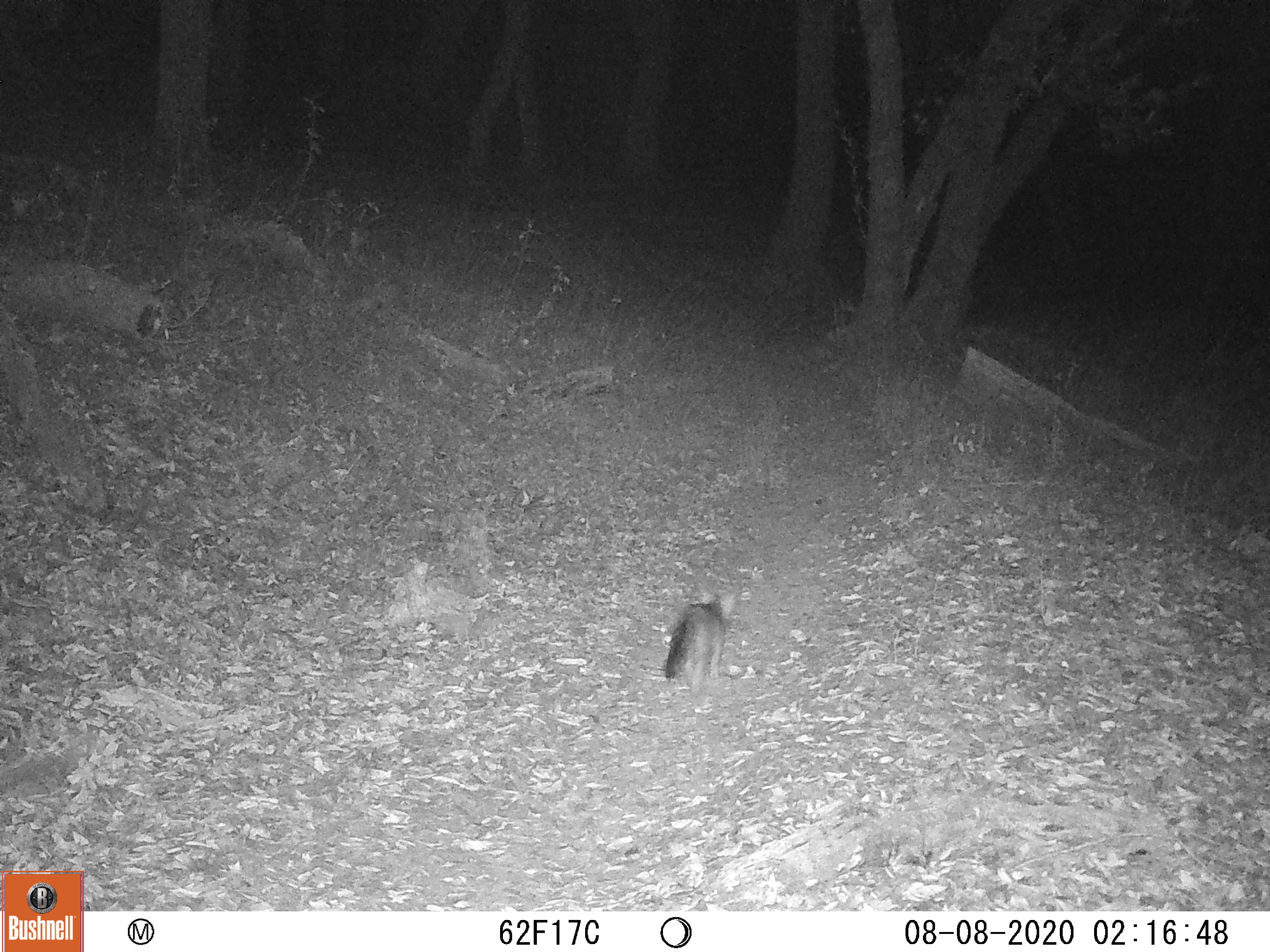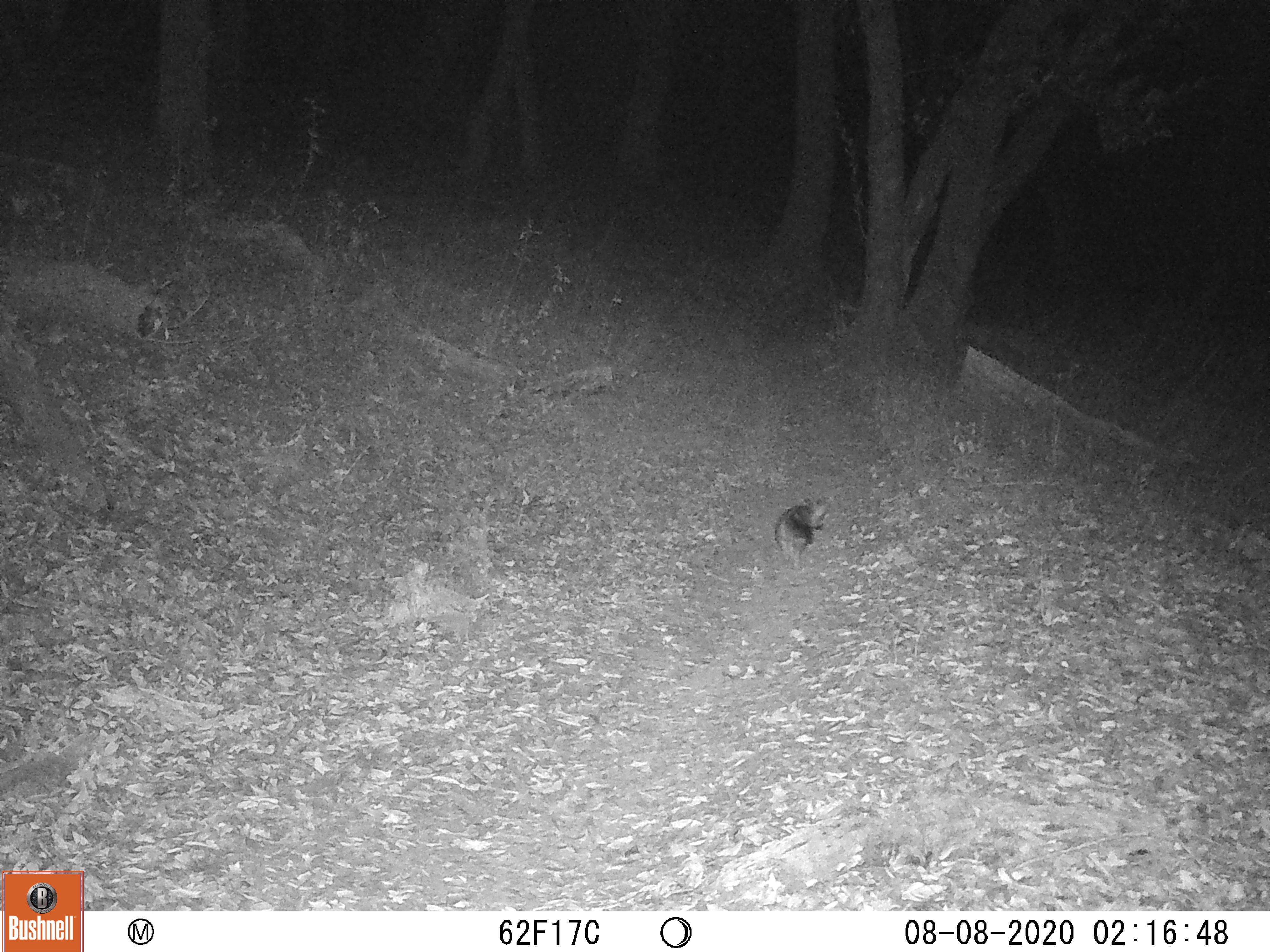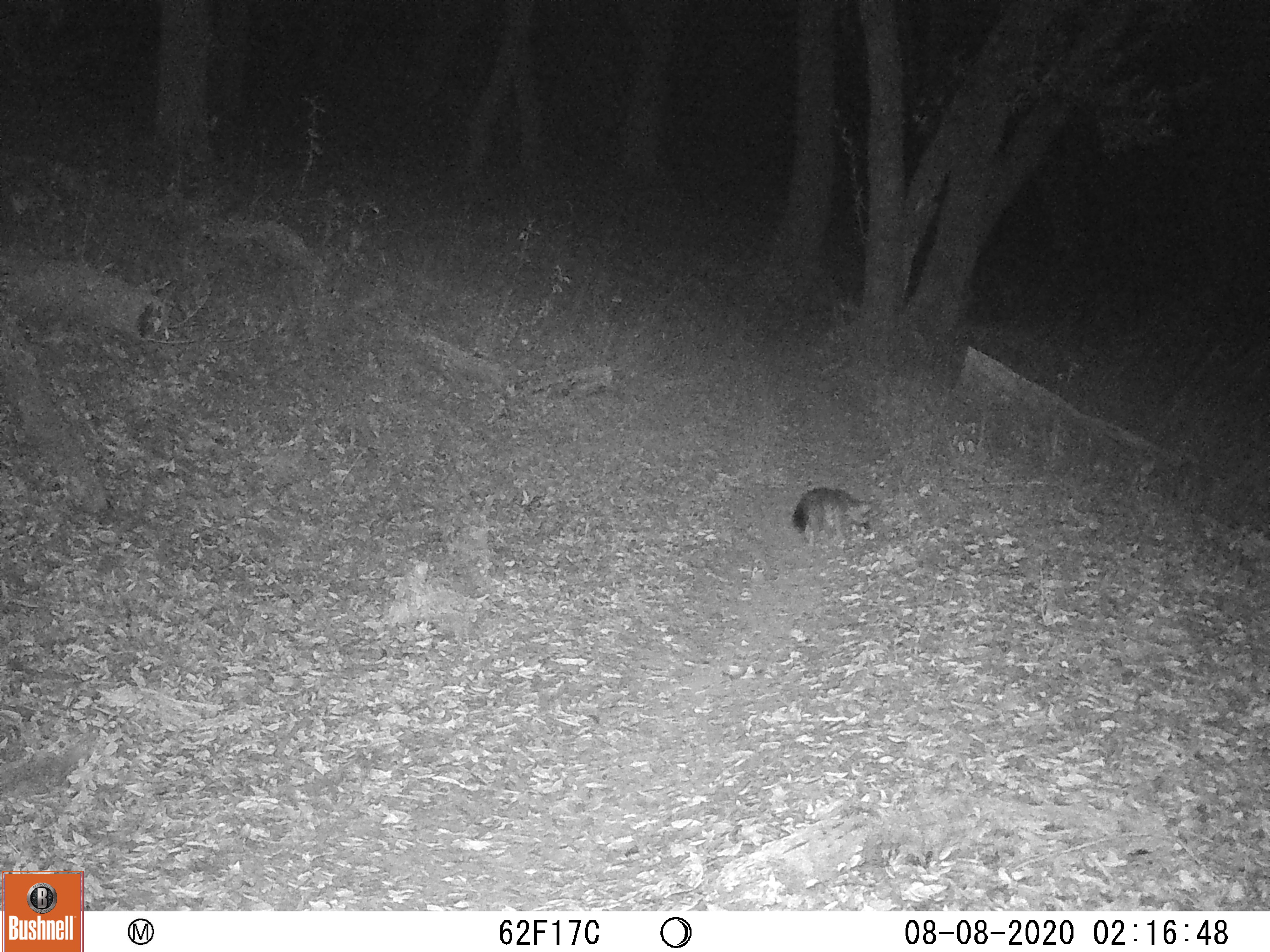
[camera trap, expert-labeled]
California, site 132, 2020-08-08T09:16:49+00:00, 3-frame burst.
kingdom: Animalia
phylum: Chordata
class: Mammalia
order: Carnivora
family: Canidae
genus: Urocyon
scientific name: Urocyon cinereoargenteus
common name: gray fox